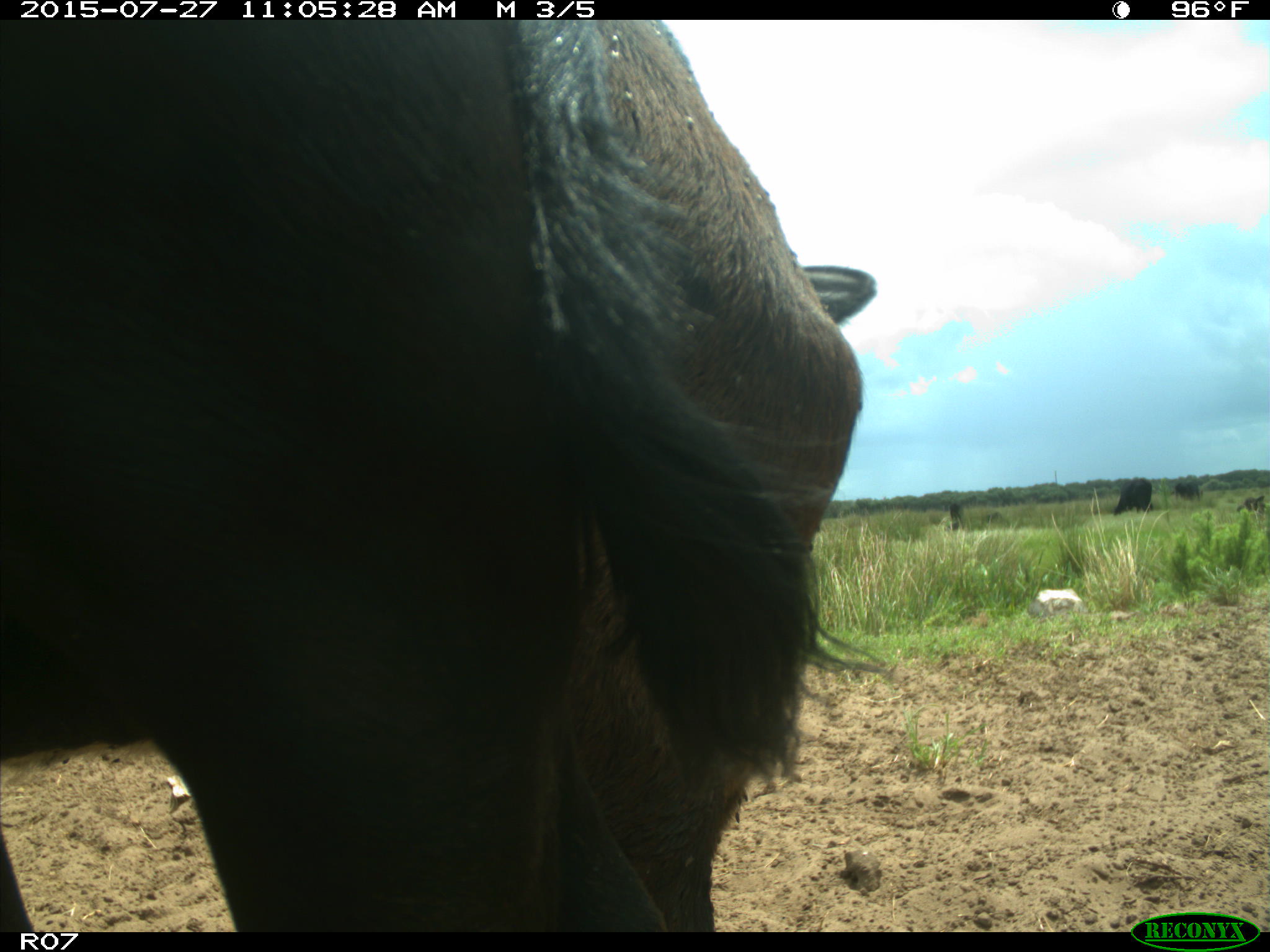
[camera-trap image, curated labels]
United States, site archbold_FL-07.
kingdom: Animalia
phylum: Chordata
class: Mammalia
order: Artiodactyla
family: Bovidae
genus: Bos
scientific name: Bos taurus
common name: domestic cow